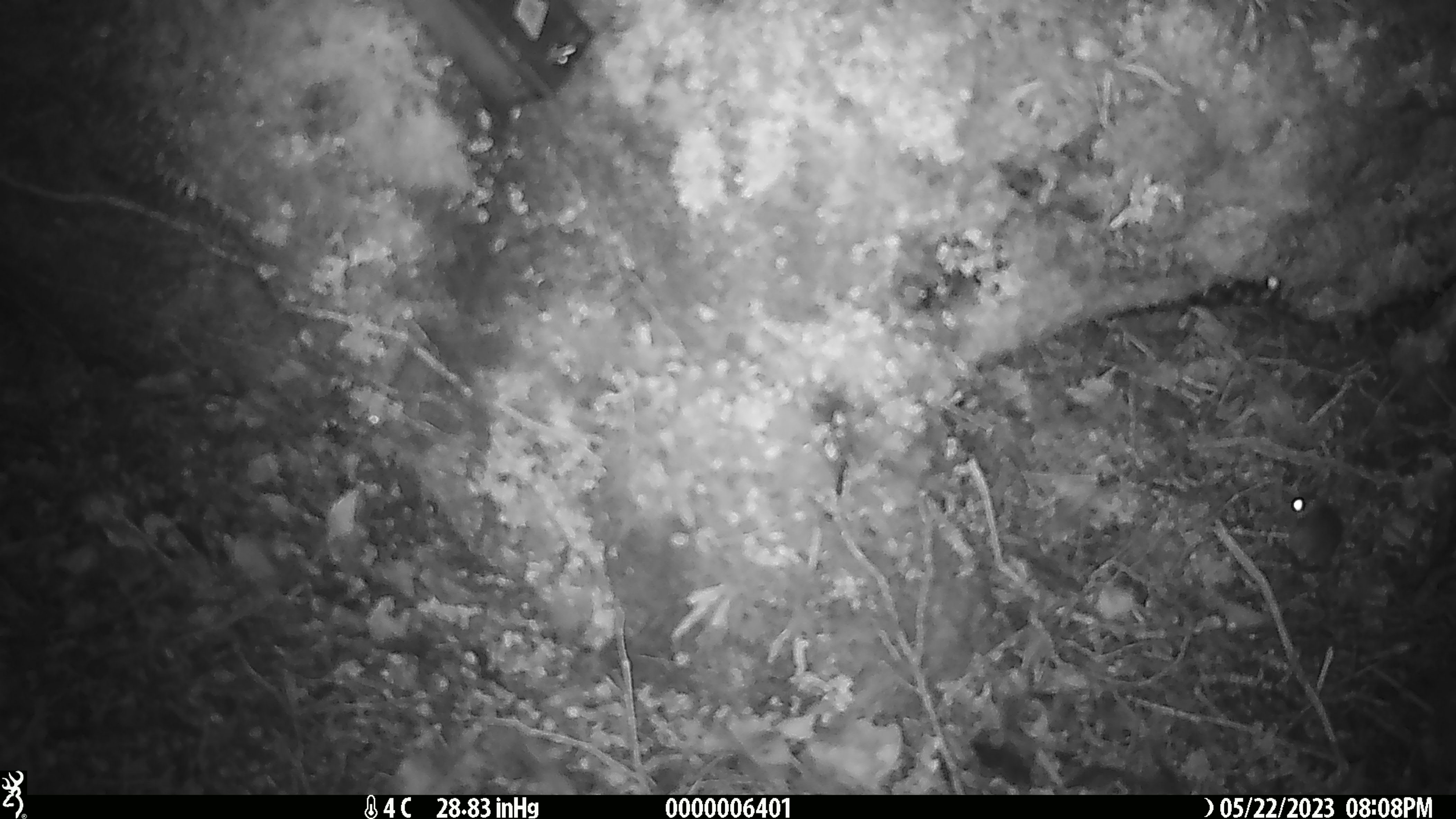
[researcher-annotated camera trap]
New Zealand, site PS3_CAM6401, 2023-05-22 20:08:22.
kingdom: Animalia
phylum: Chordata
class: Mammalia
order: Rodentia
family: Muridae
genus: Mus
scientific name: Mus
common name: mouse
Mouse (Mus).